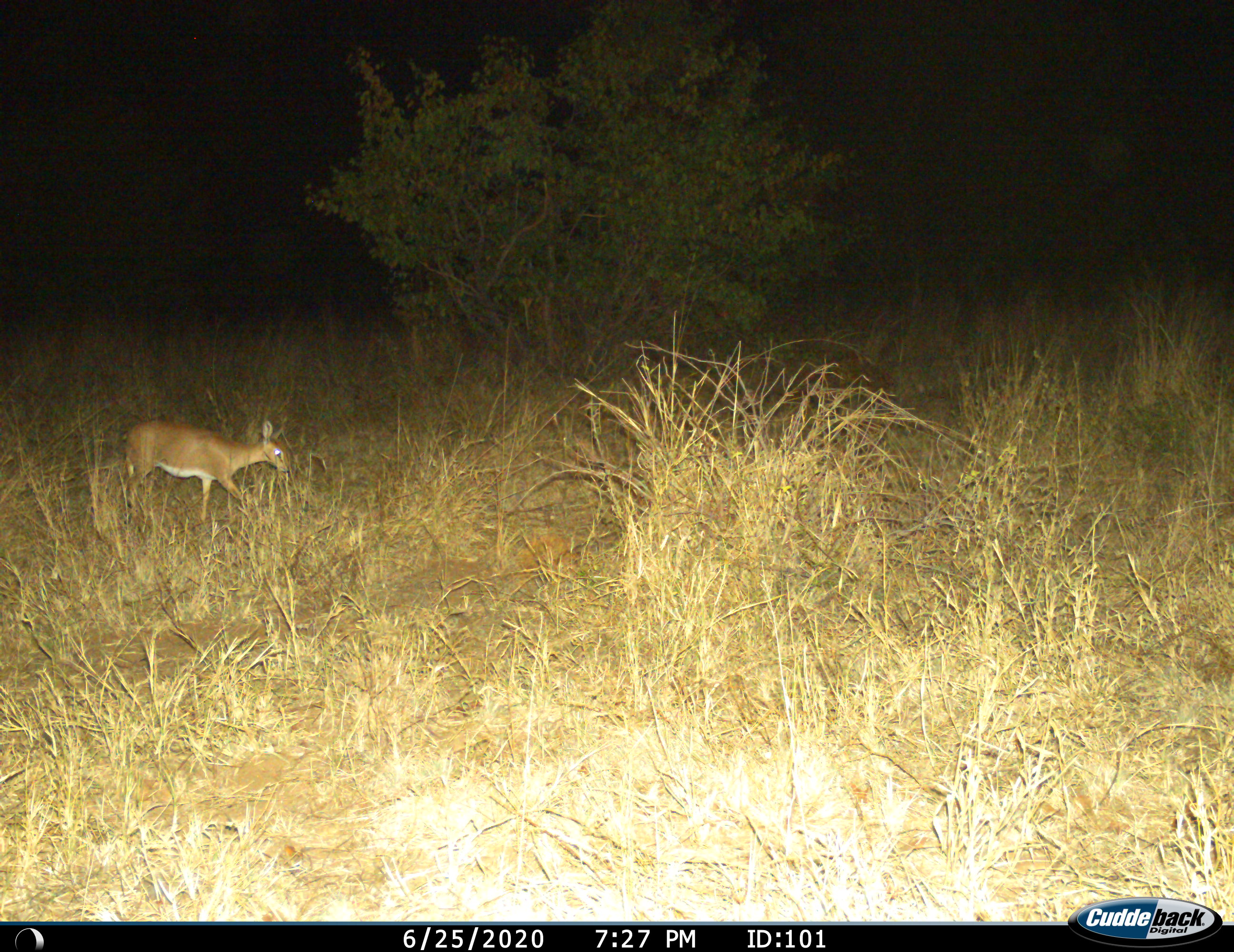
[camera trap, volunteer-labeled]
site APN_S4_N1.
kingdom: Animalia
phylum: Chordata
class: Mammalia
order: Artiodactyla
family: Bovidae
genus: Madoqua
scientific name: Madoqua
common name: dik-dik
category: dikdik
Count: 1.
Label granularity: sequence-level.